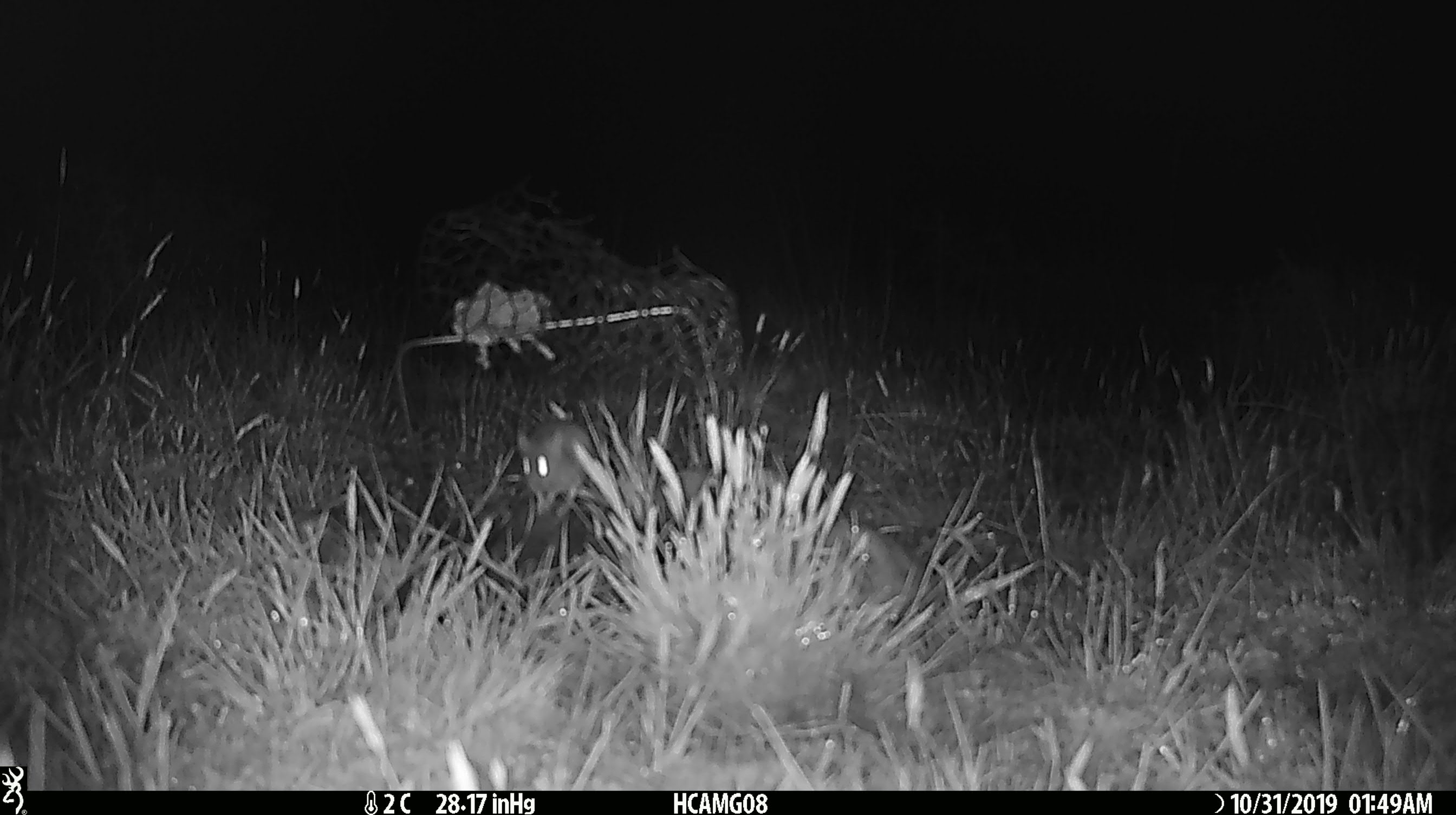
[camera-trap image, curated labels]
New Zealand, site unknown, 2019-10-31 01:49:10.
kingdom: Animalia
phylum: Chordata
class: Mammalia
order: Rodentia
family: Muridae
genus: Mus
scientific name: Mus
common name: mouse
Mouse (Mus).